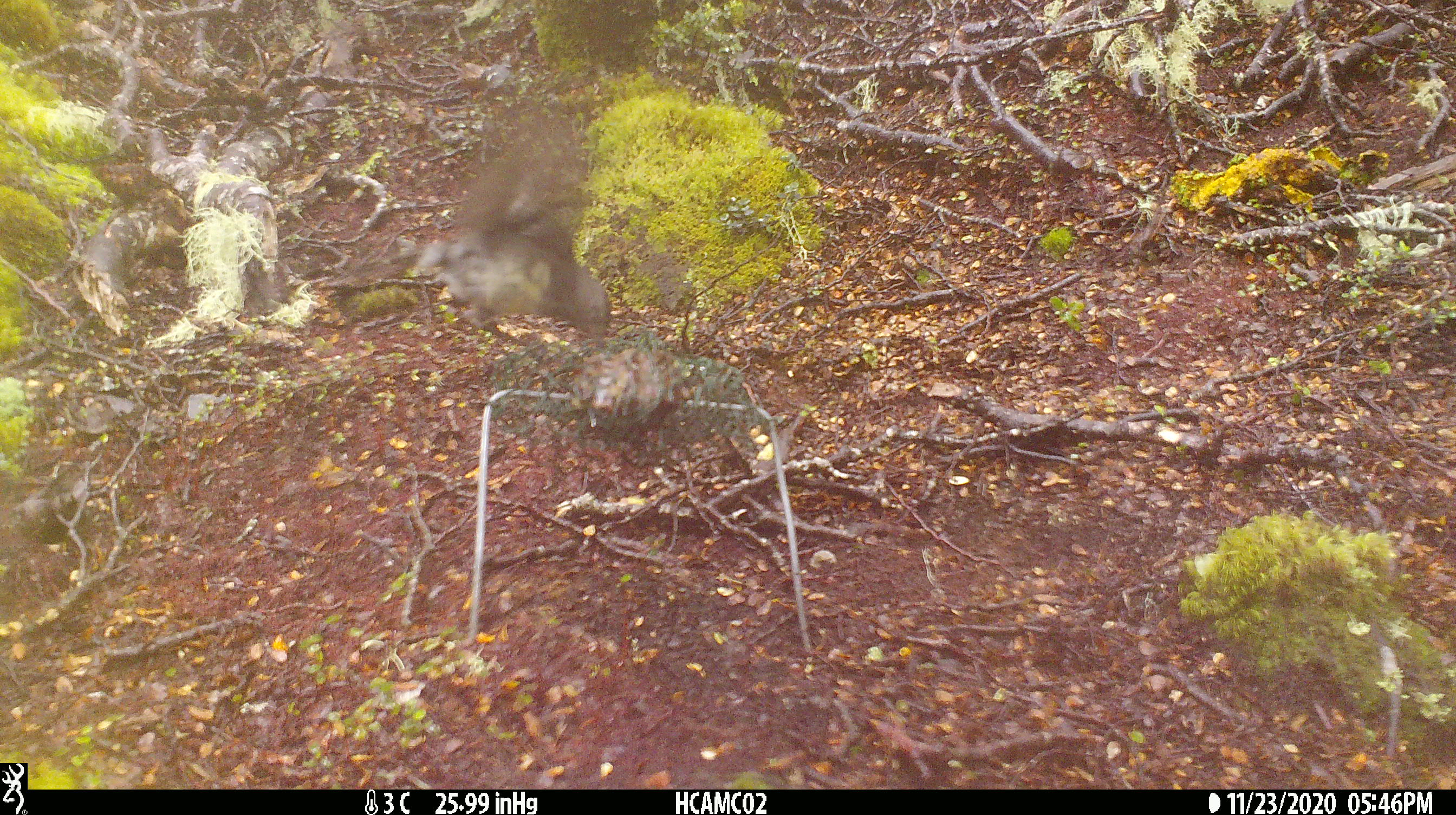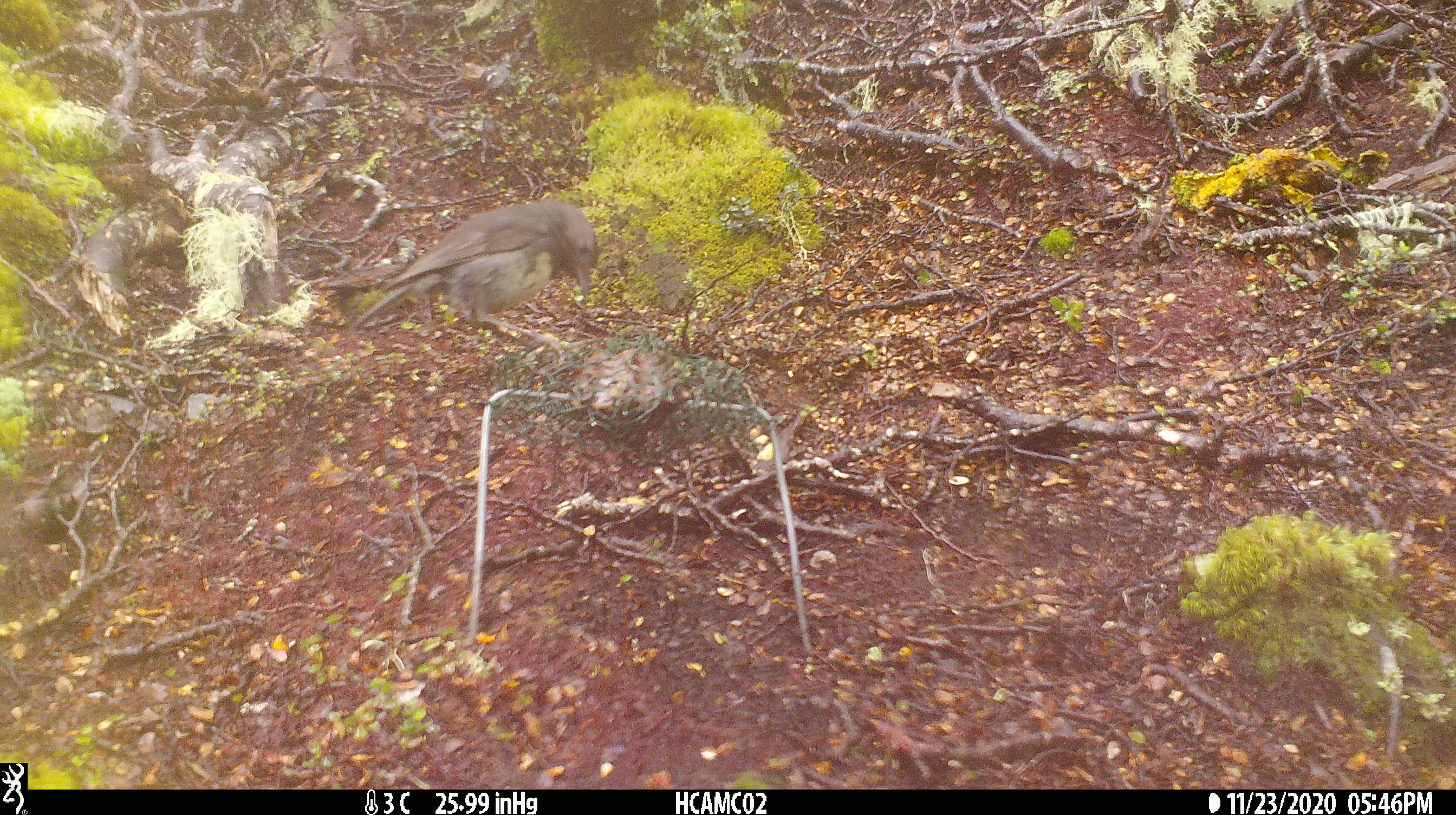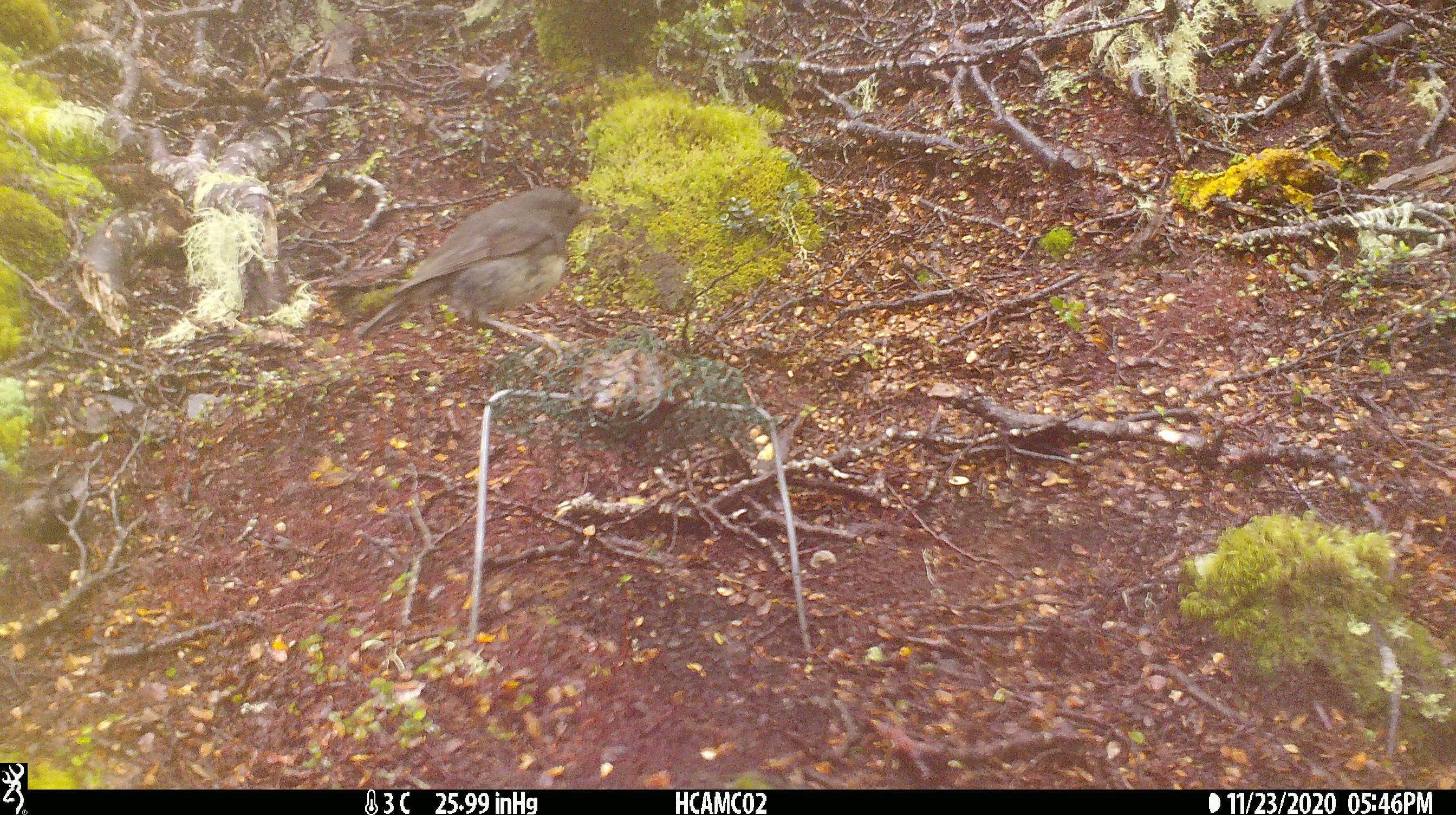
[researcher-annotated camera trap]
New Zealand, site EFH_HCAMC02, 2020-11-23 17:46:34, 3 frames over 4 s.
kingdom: Animalia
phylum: Chordata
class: Aves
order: Passeriformes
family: Petroicidae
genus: Petroica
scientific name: Petroica australis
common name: new zealand robin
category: robin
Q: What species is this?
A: Robin (new zealand robin) (Petroica australis).